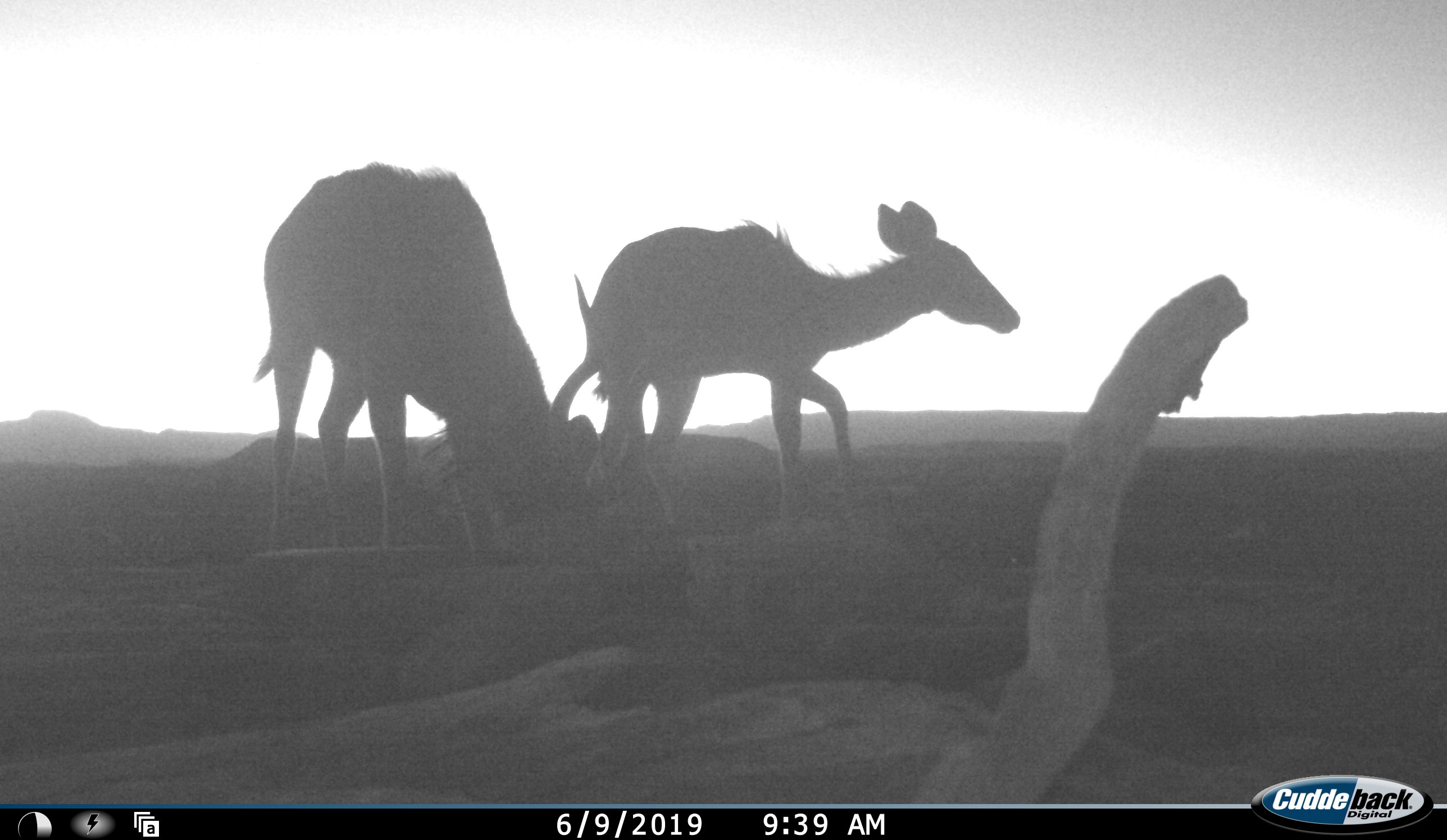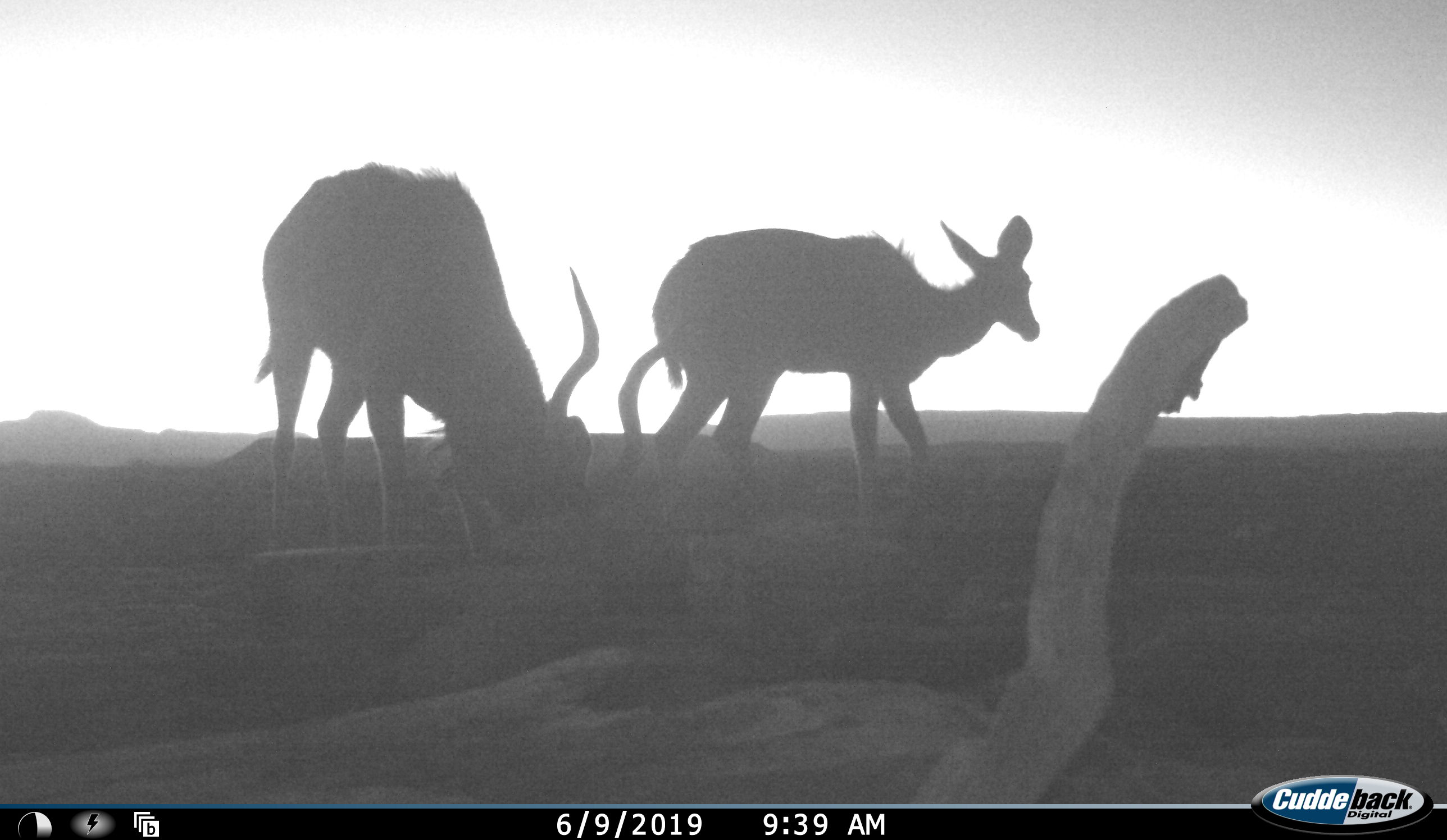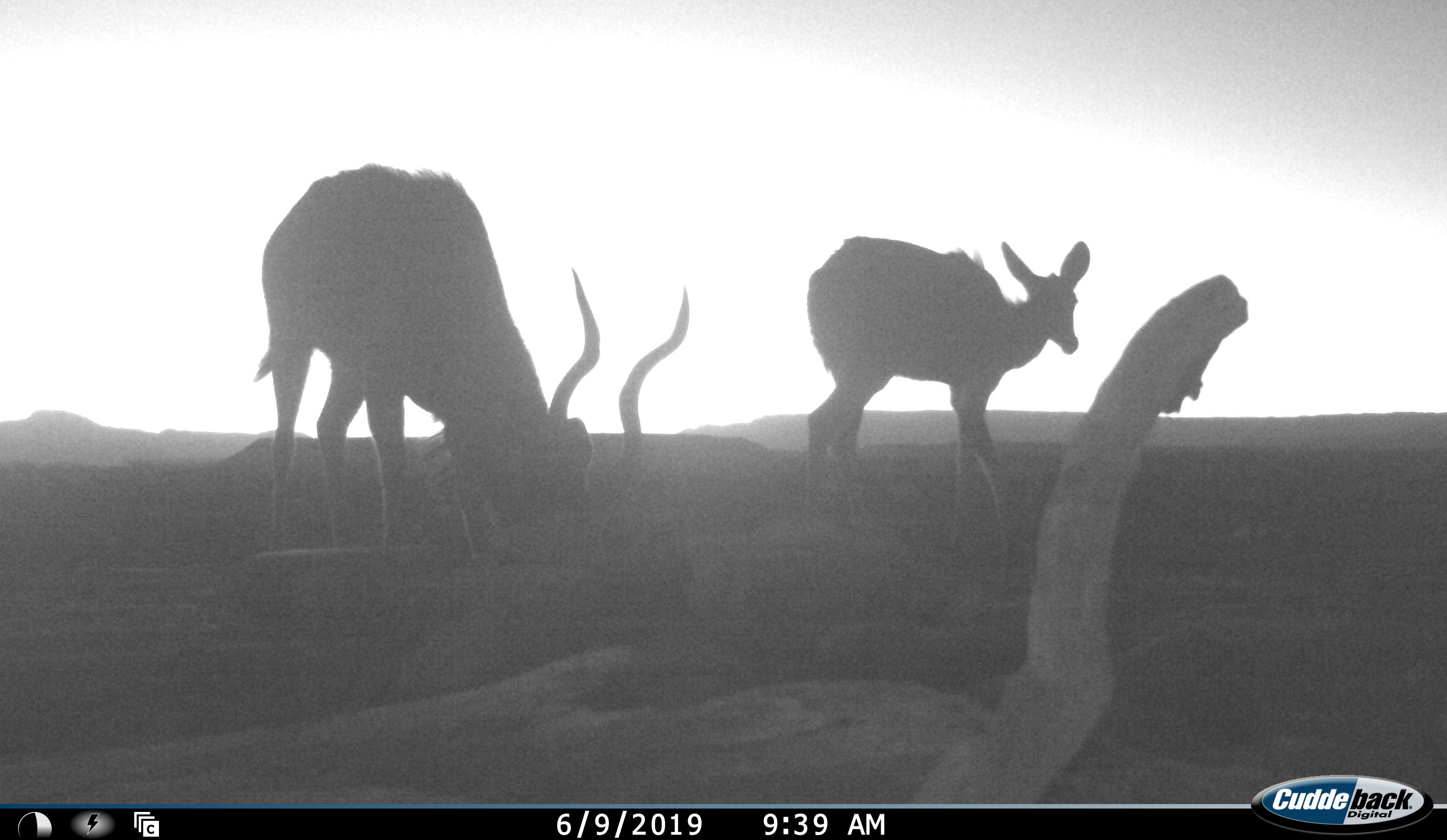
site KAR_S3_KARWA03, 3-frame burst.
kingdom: Animalia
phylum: Chordata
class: Mammalia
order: Artiodactyla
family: Bovidae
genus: Tragelaphus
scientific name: Tragelaphus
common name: kudu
Kudu (Tragelaphus), count 2. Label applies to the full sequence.